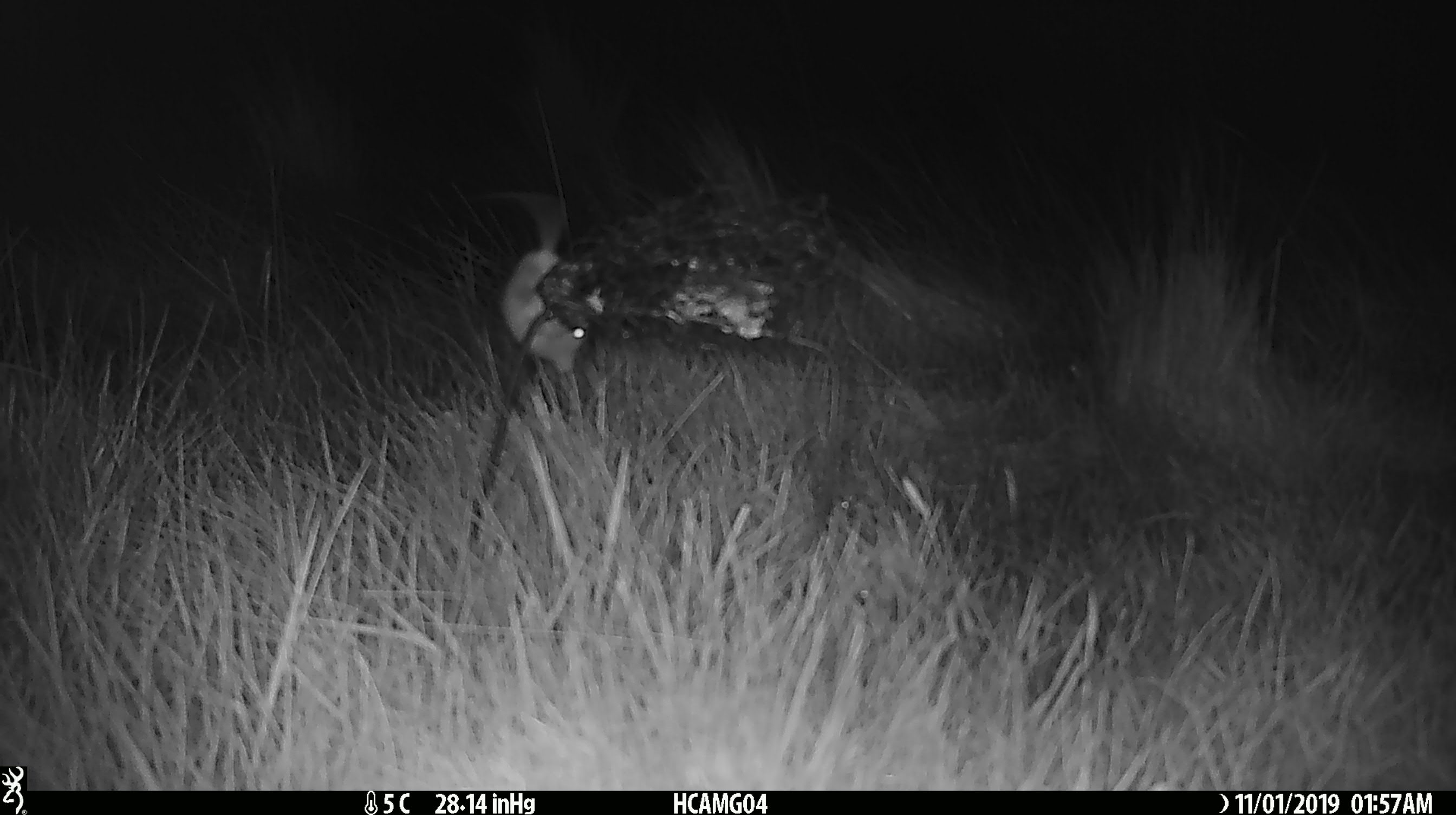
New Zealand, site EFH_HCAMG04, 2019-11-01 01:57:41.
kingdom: Animalia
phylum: Chordata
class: Mammalia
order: Rodentia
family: Muridae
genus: Mus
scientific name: Mus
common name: mouse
Mouse (Mus).